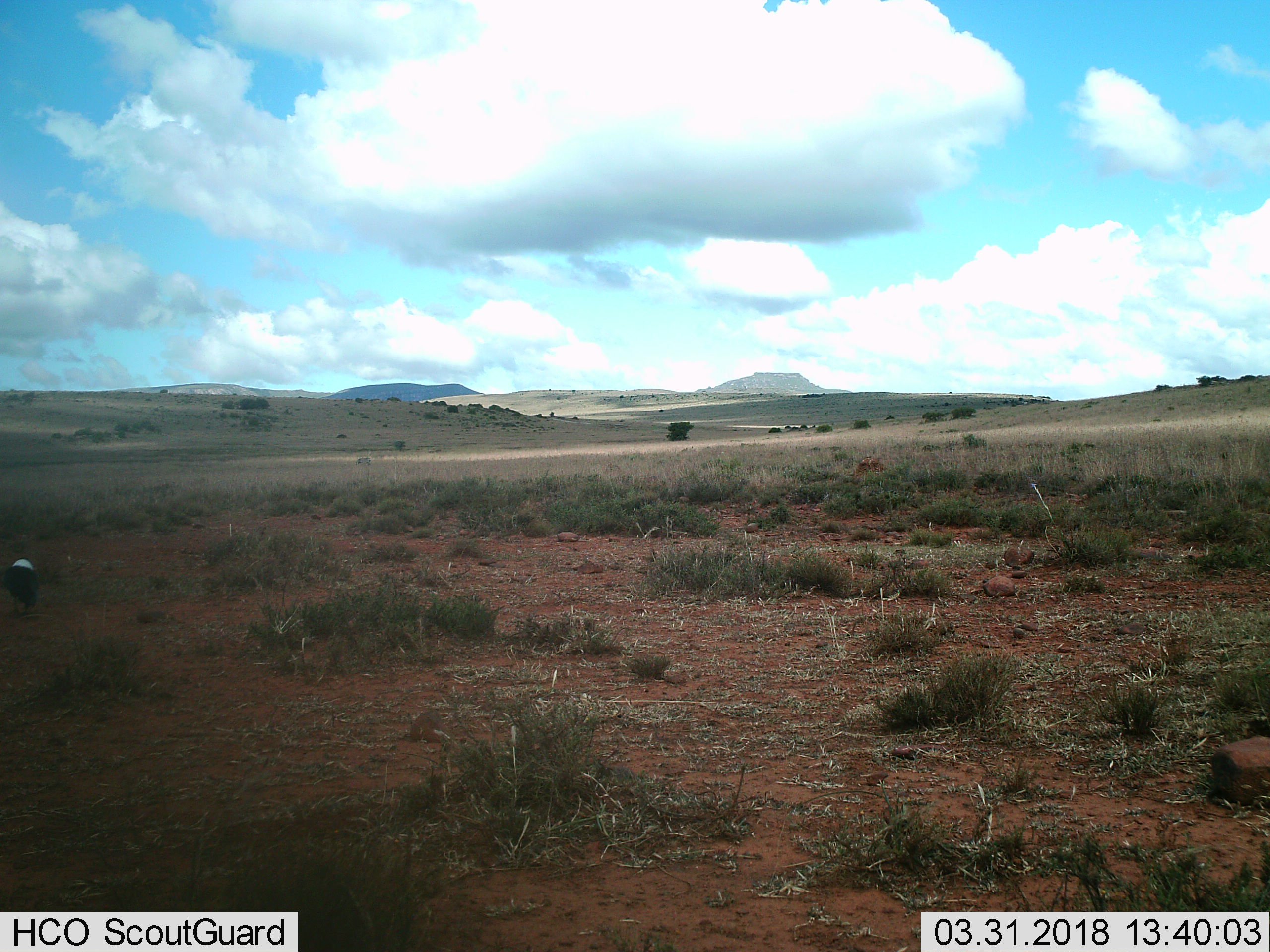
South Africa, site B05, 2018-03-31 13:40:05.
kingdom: Animalia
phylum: Chordata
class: Aves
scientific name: Aves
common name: bird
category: birdother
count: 1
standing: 57%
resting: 0%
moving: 43%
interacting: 0%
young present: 0%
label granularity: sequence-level